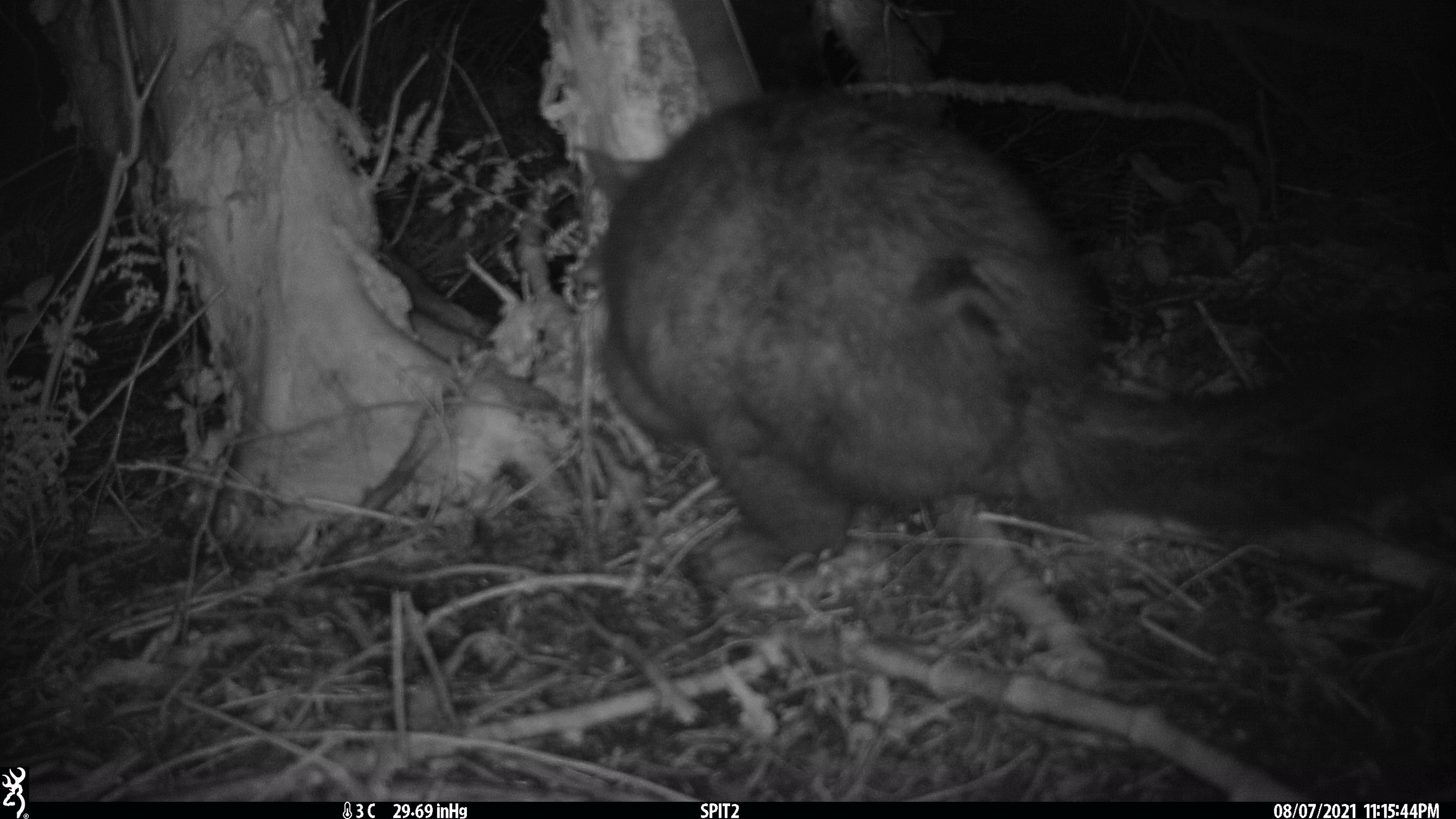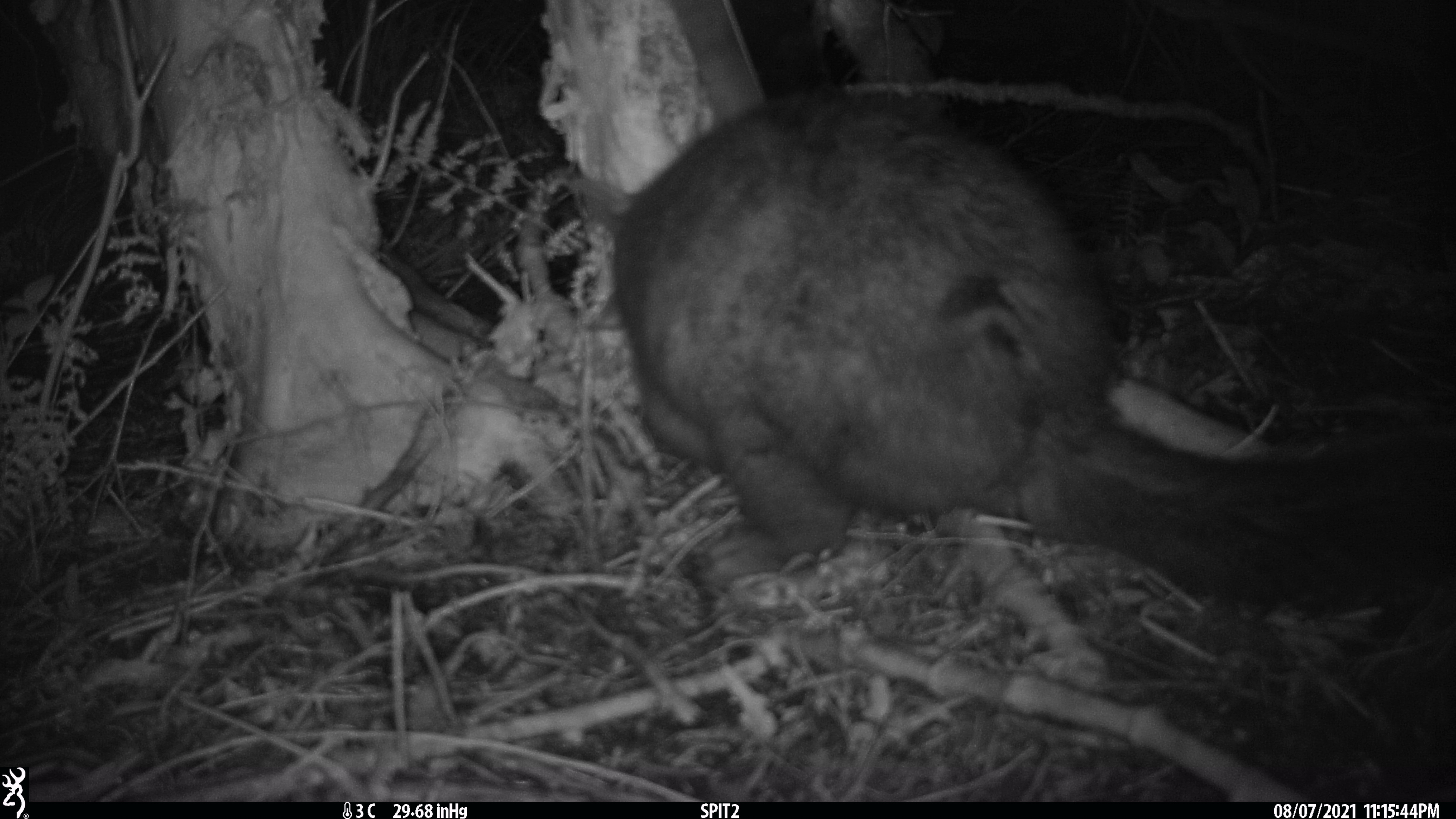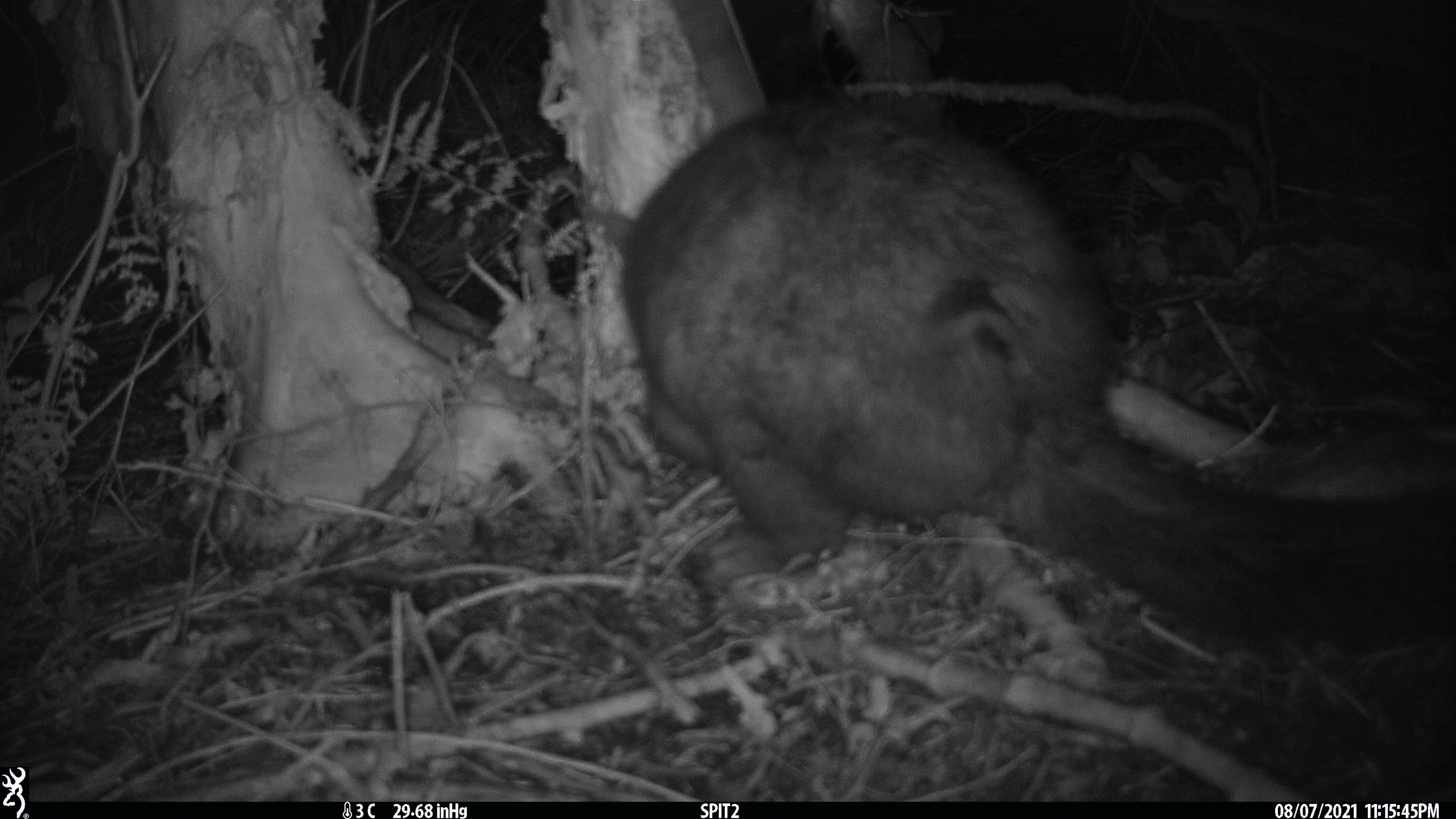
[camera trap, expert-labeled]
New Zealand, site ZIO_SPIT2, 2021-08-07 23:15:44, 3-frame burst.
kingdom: Animalia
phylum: Chordata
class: Mammalia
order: Diprotodontia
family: Phalangeridae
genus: Trichosurus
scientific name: Trichosurus vulpecula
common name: common brushtail possum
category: possum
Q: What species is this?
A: Possum (common brushtail possum) (Trichosurus vulpecula).